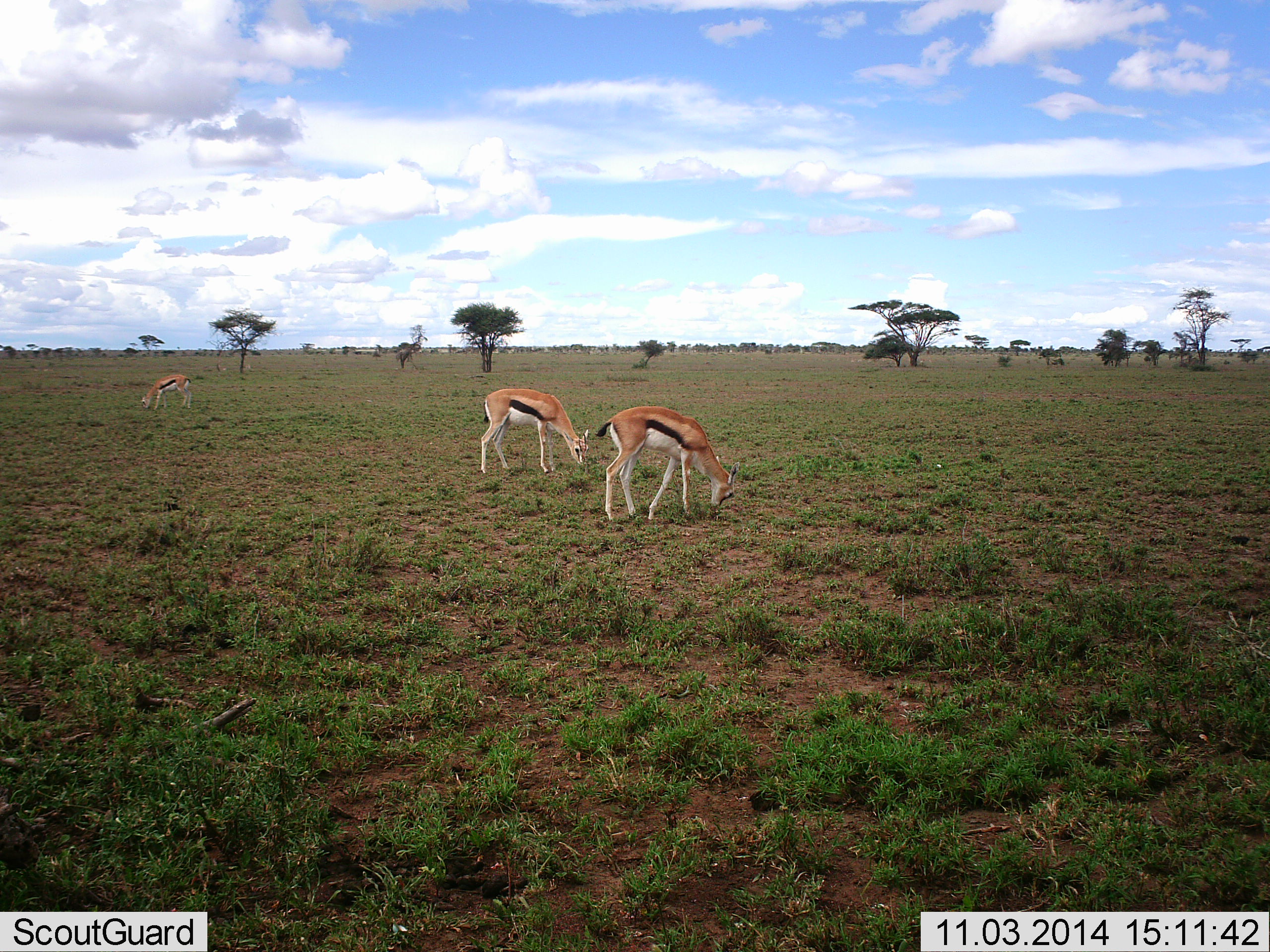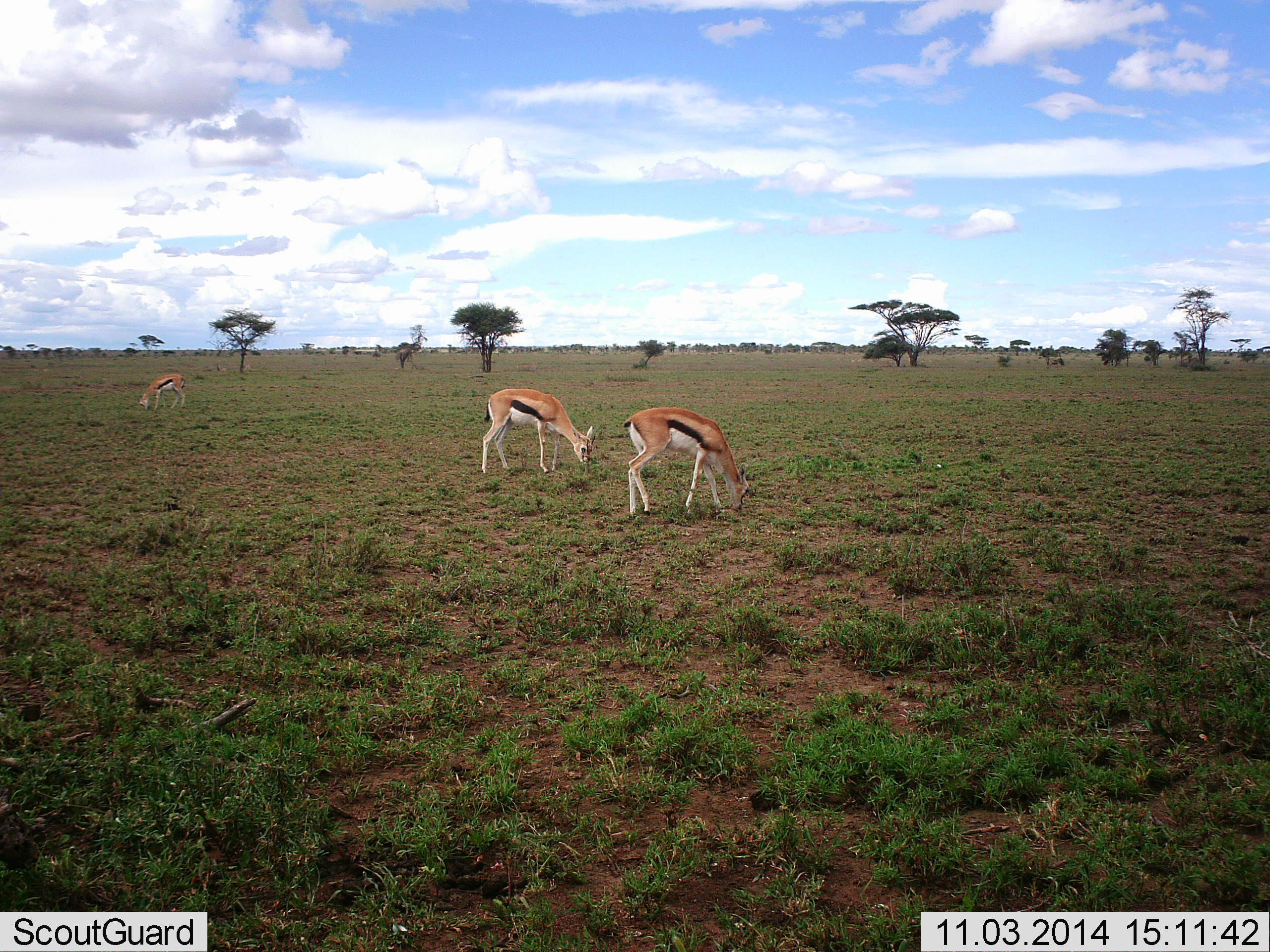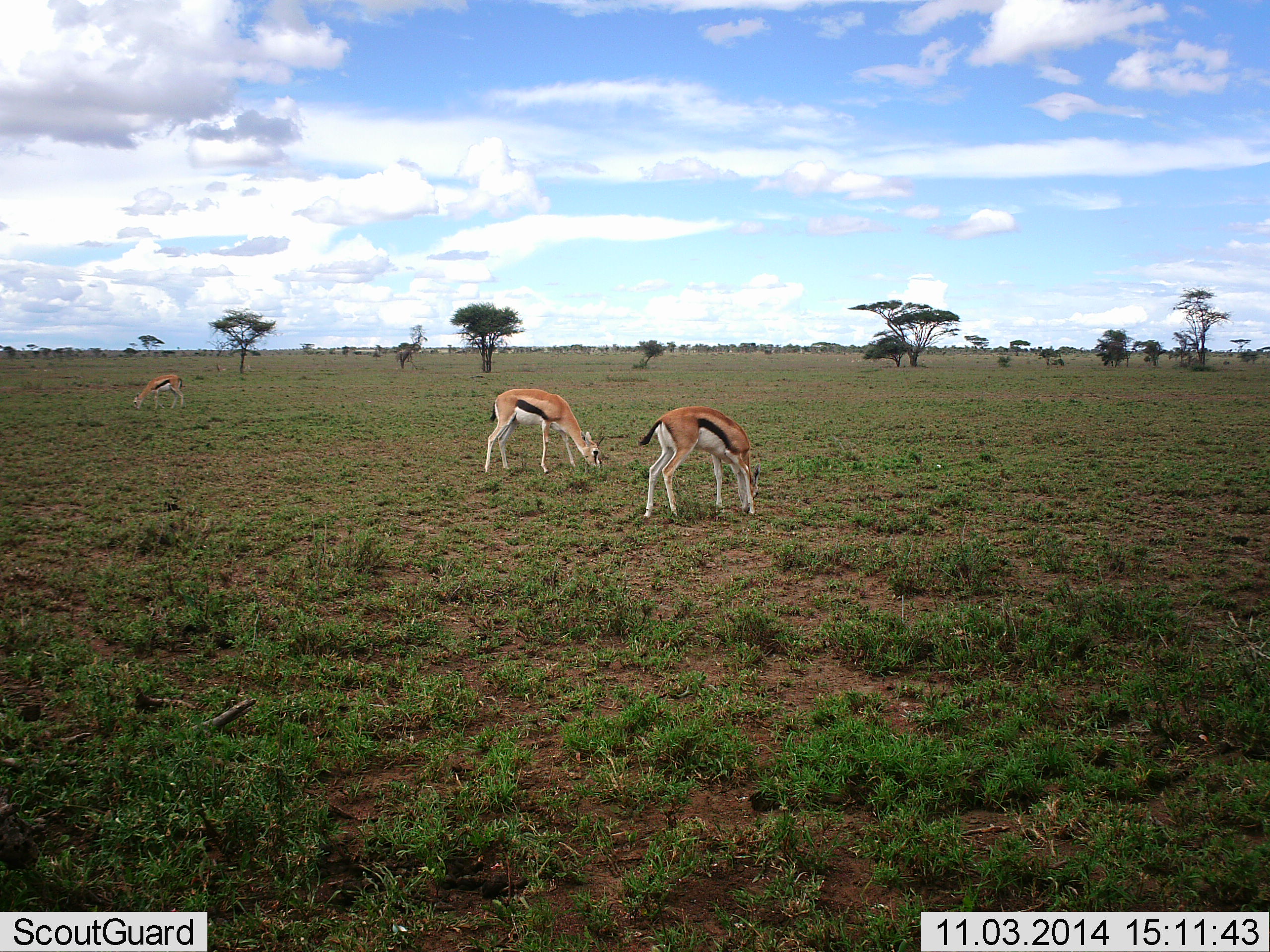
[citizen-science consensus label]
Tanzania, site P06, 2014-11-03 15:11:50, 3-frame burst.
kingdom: Animalia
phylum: Chordata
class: Mammalia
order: Artiodactyla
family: Bovidae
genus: Eudorcas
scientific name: Eudorcas thomsonii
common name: thomson's gazelle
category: gazellethomsons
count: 3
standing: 20%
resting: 0%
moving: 0%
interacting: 0%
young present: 0%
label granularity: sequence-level